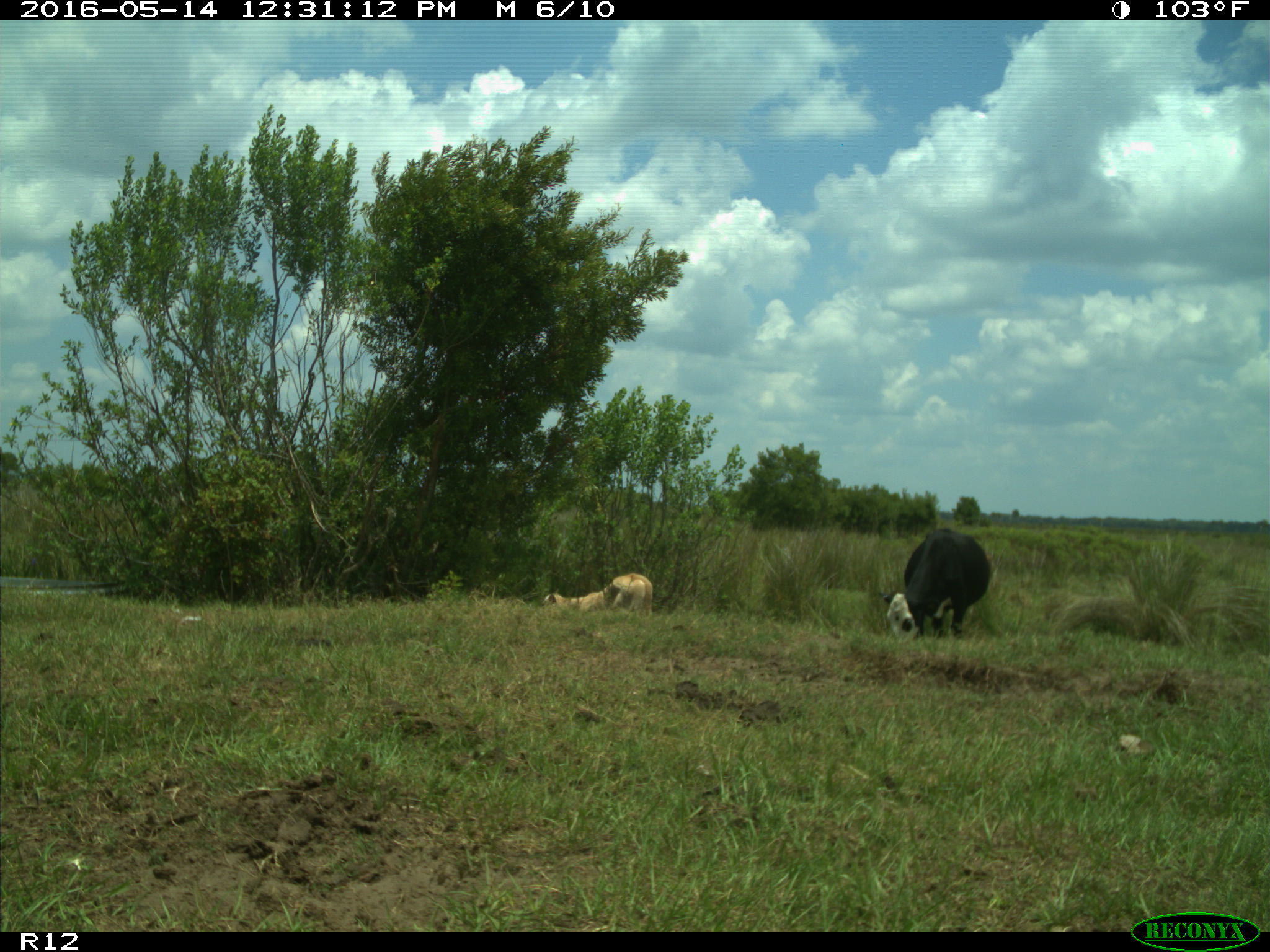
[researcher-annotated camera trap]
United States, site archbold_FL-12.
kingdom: Animalia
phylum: Chordata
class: Mammalia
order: Artiodactyla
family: Bovidae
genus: Bos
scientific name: Bos taurus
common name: domestic cow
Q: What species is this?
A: Bos taurus (domestic cow).